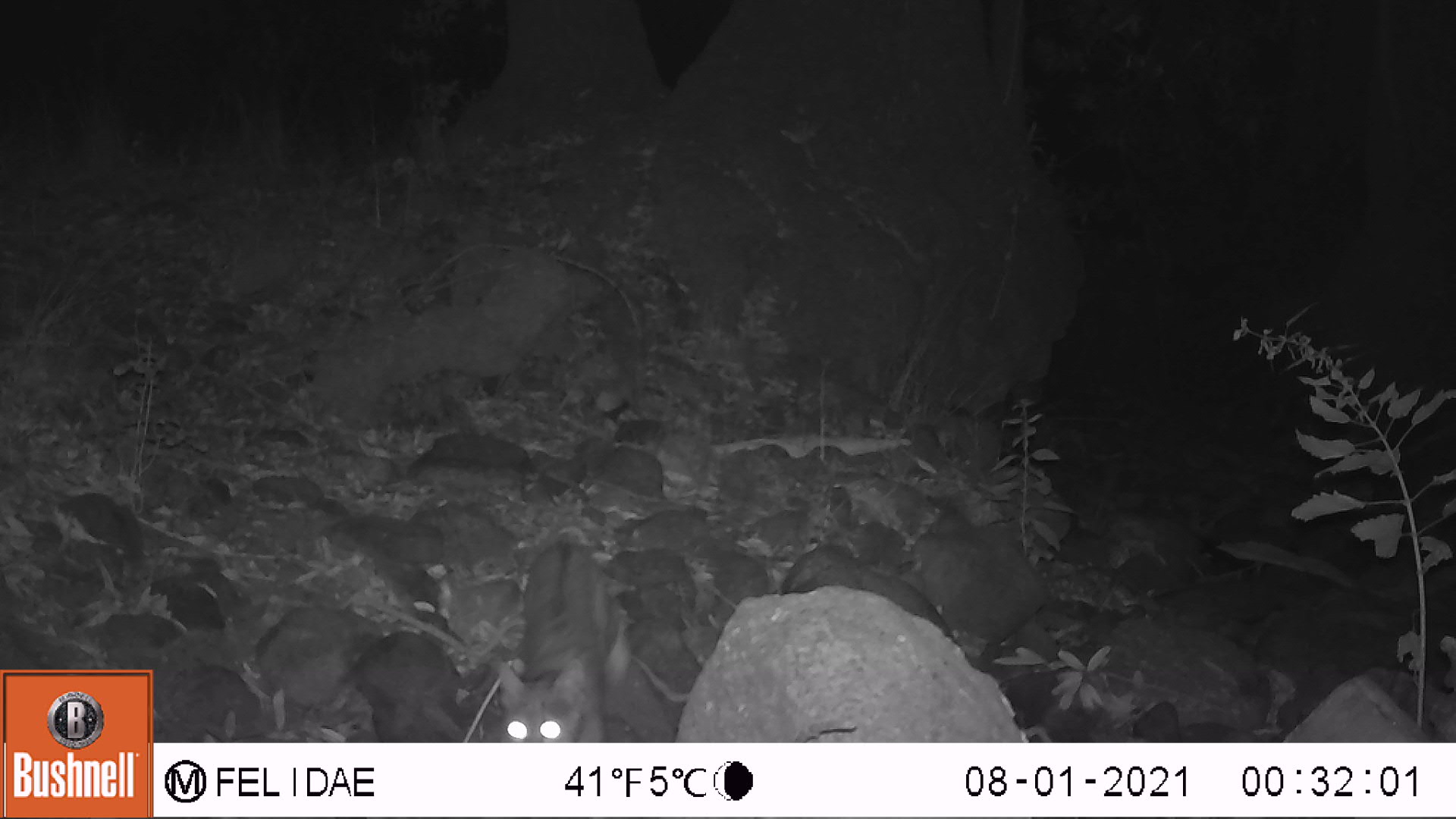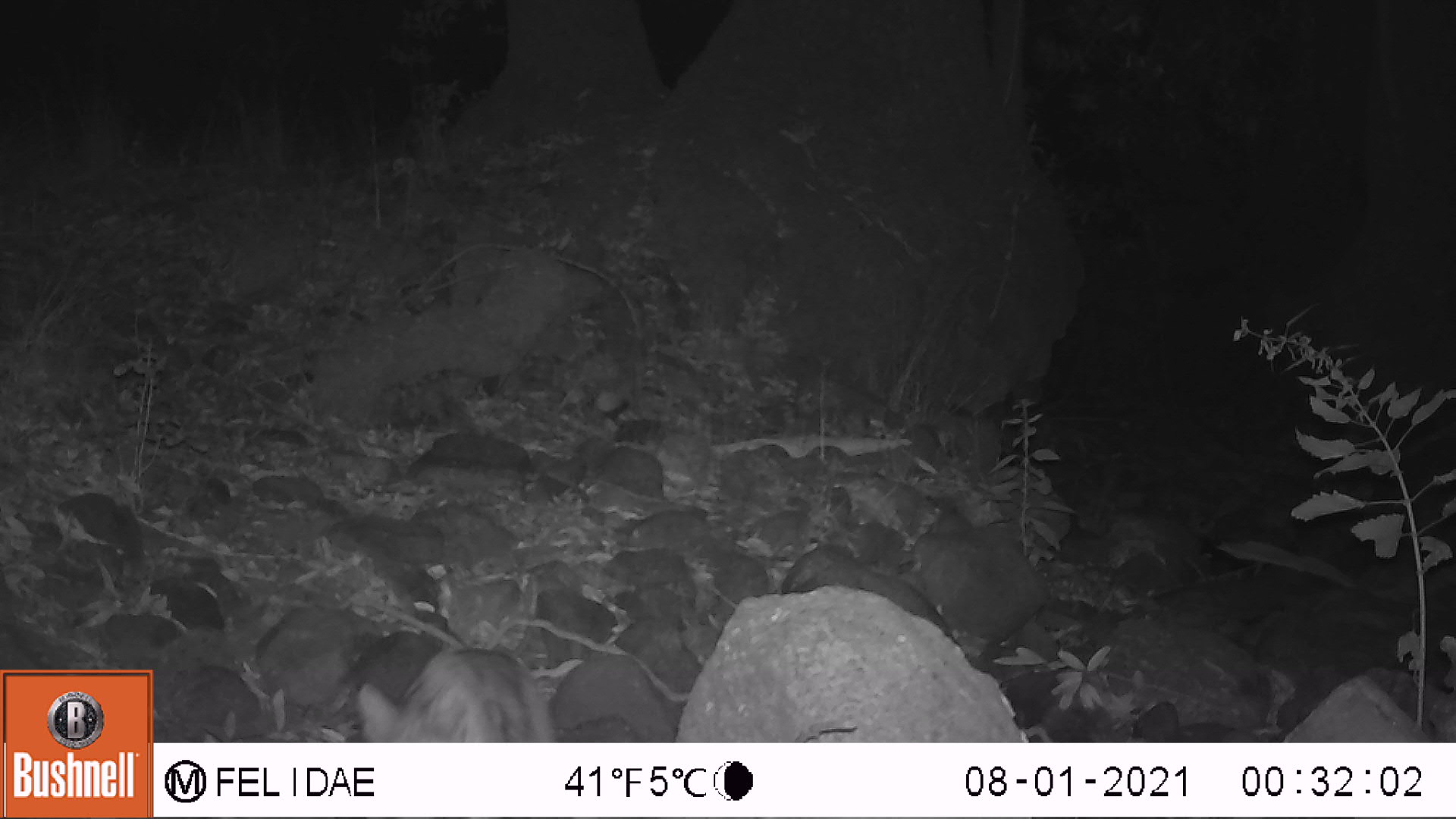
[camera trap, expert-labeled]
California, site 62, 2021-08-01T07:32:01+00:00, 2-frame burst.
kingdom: Animalia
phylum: Chordata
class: Mammalia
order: Carnivora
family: Felidae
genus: Felis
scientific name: Felis catus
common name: domestic cat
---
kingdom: Animalia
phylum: Chordata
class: Mammalia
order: Carnivora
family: Felidae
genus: Lynx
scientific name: Lynx rufus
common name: bobcat